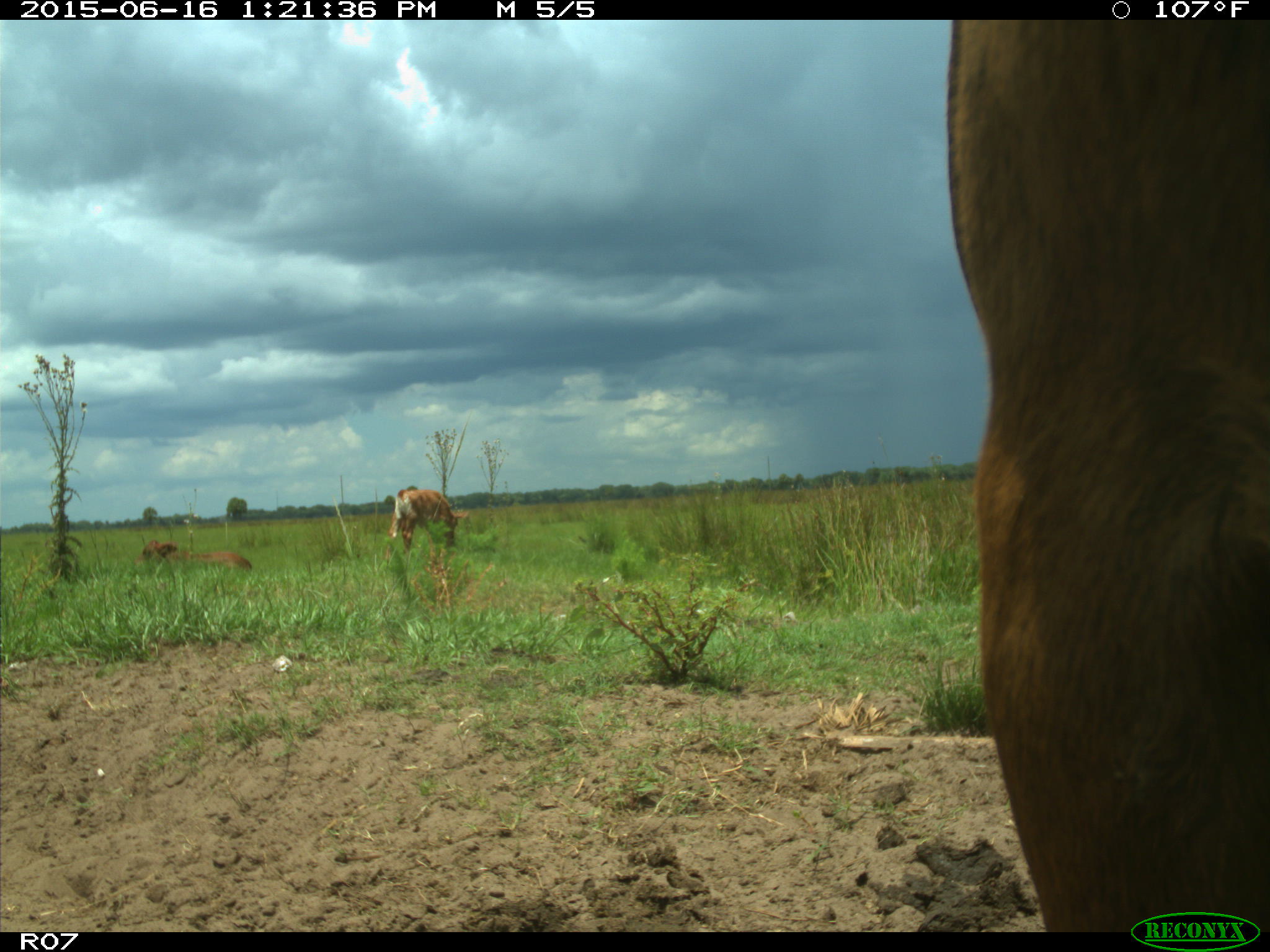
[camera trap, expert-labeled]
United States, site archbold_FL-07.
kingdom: Animalia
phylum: Chordata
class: Mammalia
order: Artiodactyla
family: Bovidae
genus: Bos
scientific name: Bos taurus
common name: domestic cow